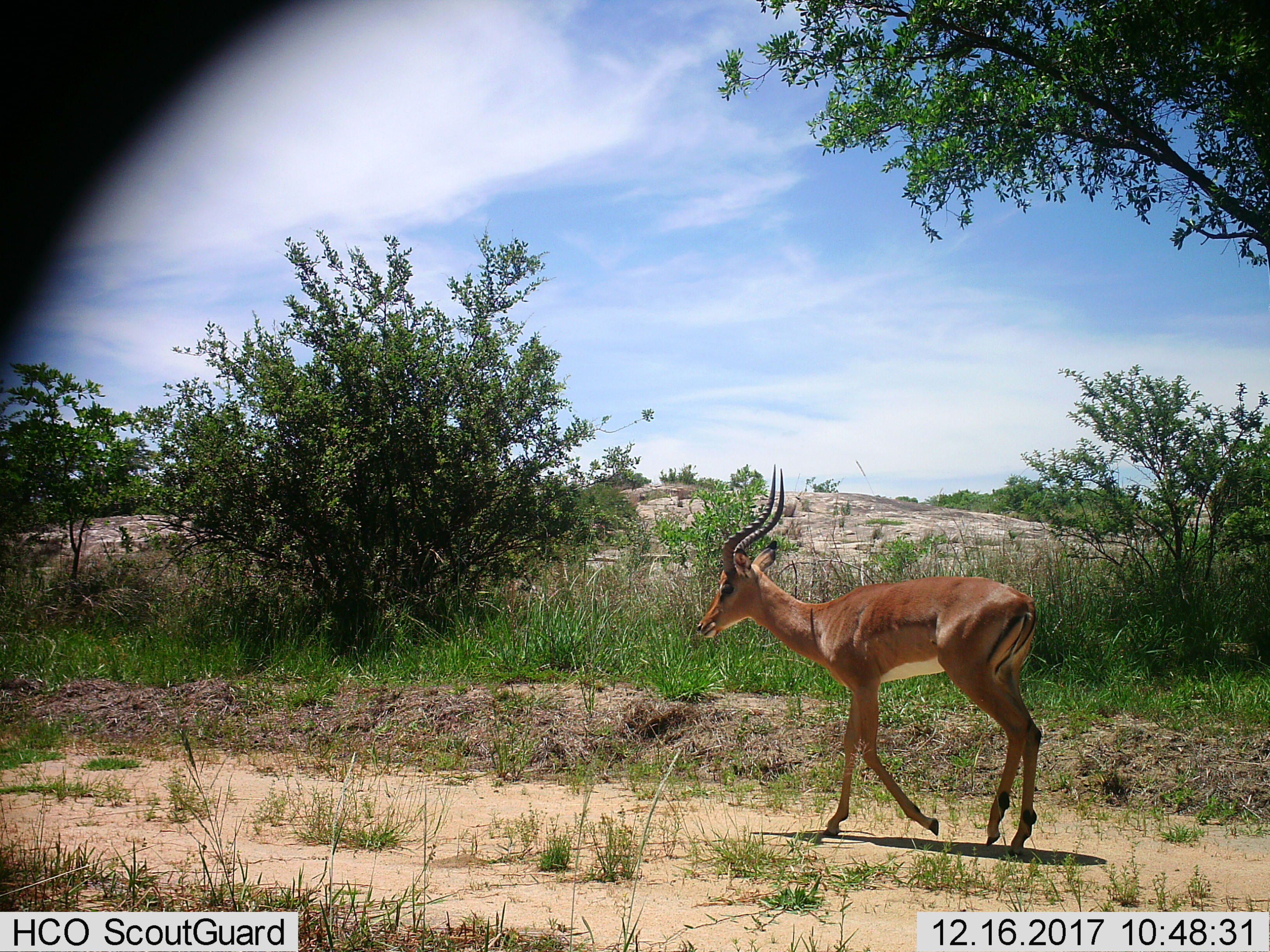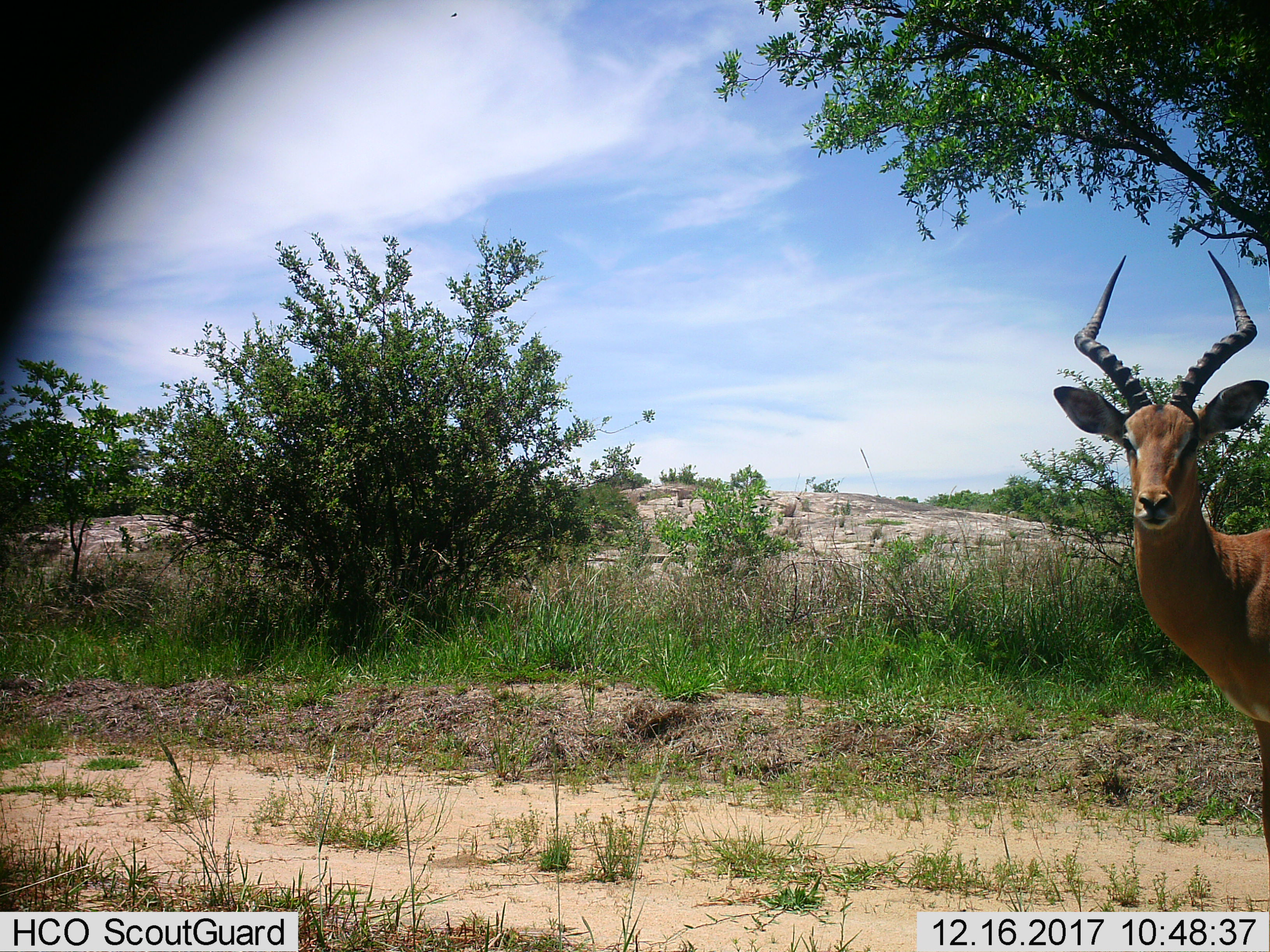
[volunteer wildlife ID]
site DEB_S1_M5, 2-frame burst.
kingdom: Animalia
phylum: Chordata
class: Mammalia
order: Artiodactyla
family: Bovidae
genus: Aepyceros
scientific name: Aepyceros melampus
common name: impala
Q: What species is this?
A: Impala (Aepyceros melampus).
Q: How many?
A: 1.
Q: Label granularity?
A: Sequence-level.